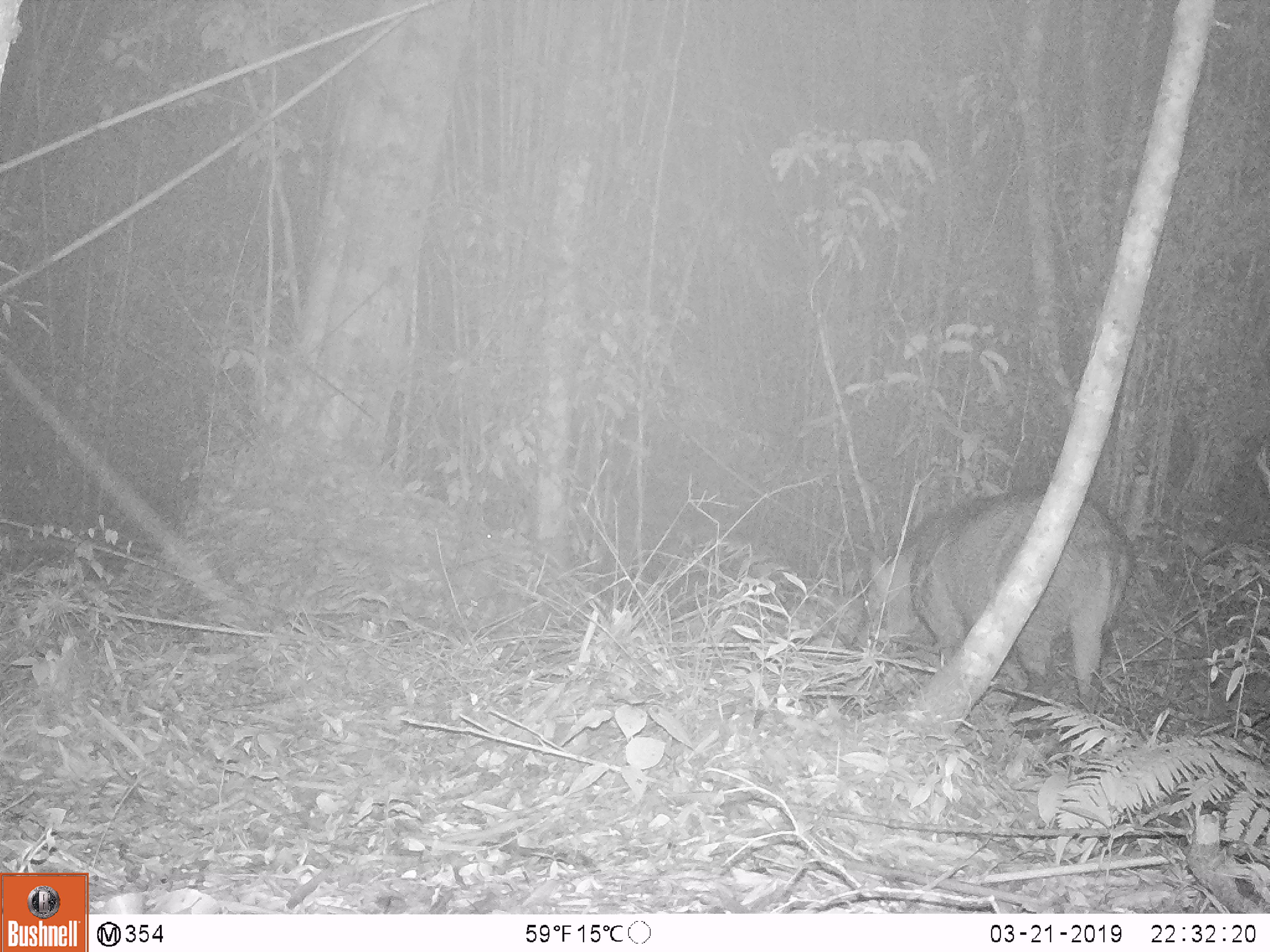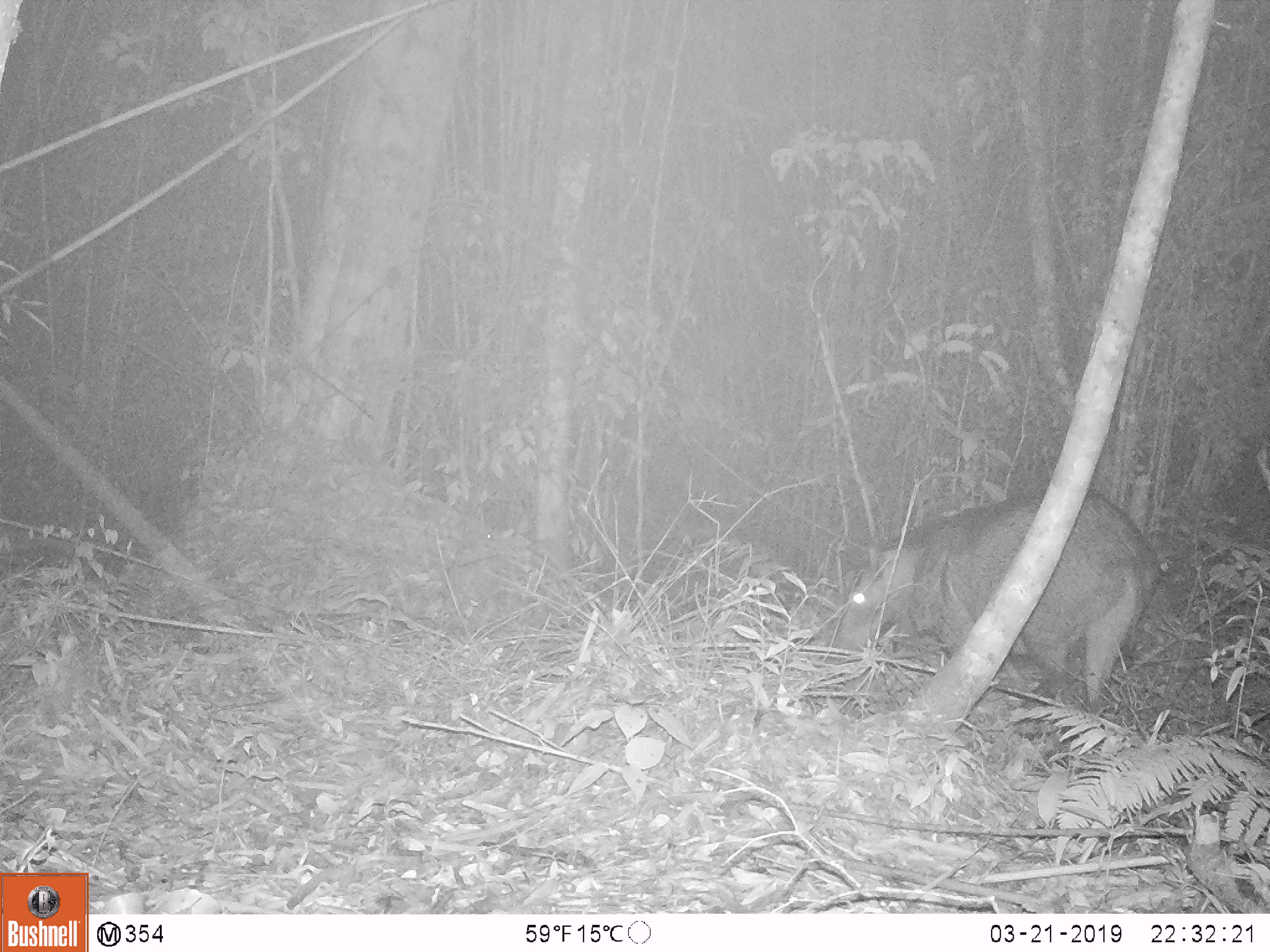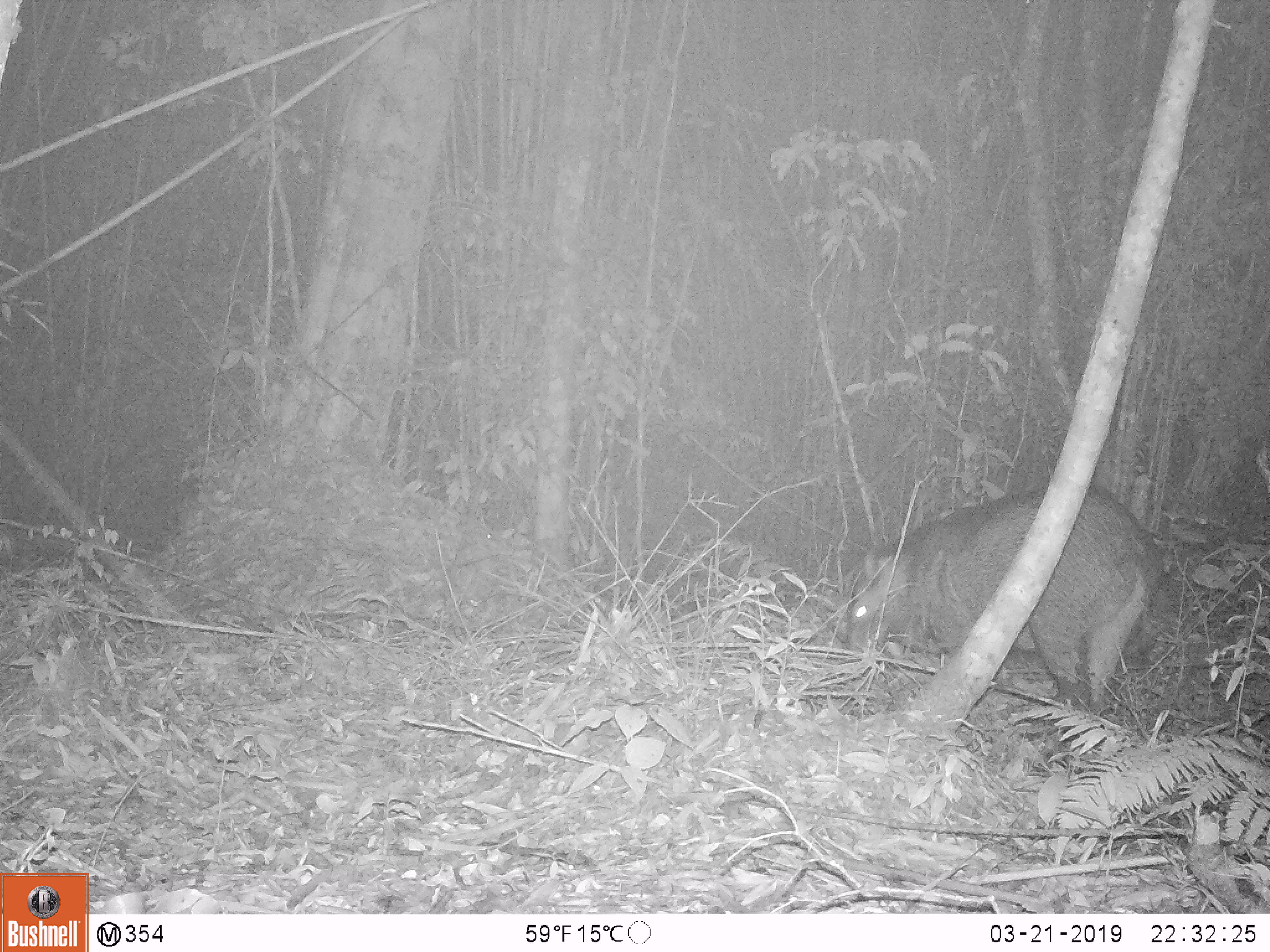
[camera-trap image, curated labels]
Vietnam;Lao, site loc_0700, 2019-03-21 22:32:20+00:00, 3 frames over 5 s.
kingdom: Animalia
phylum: Chordata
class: Mammalia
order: Artiodactyla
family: Suidae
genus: Sus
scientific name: Sus scrofa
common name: eurasian wild pig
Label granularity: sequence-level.